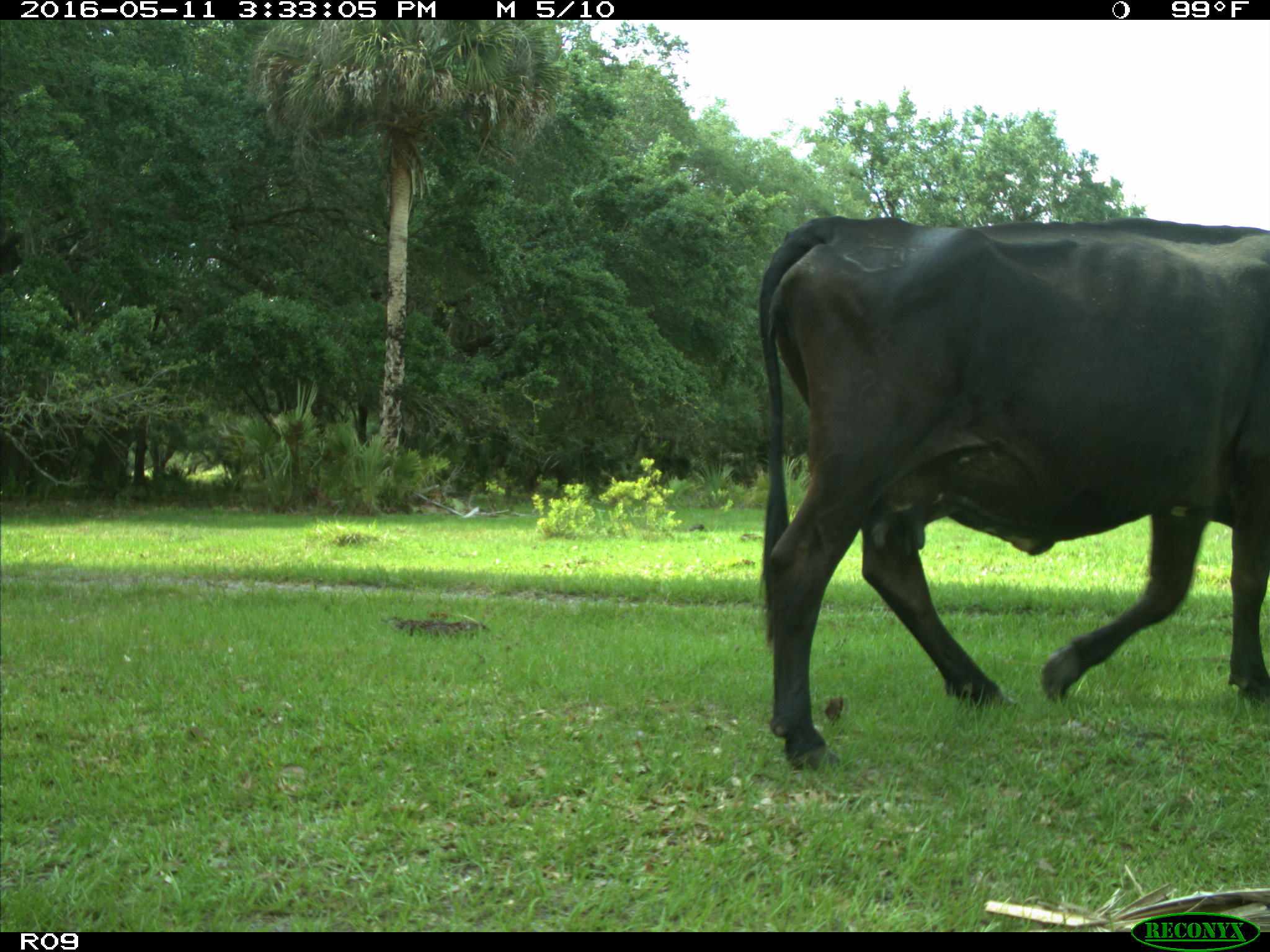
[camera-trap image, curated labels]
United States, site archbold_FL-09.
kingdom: Animalia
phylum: Chordata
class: Mammalia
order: Artiodactyla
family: Bovidae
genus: Bos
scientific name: Bos taurus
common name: domestic cow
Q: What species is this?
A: Bos taurus (domestic cow).